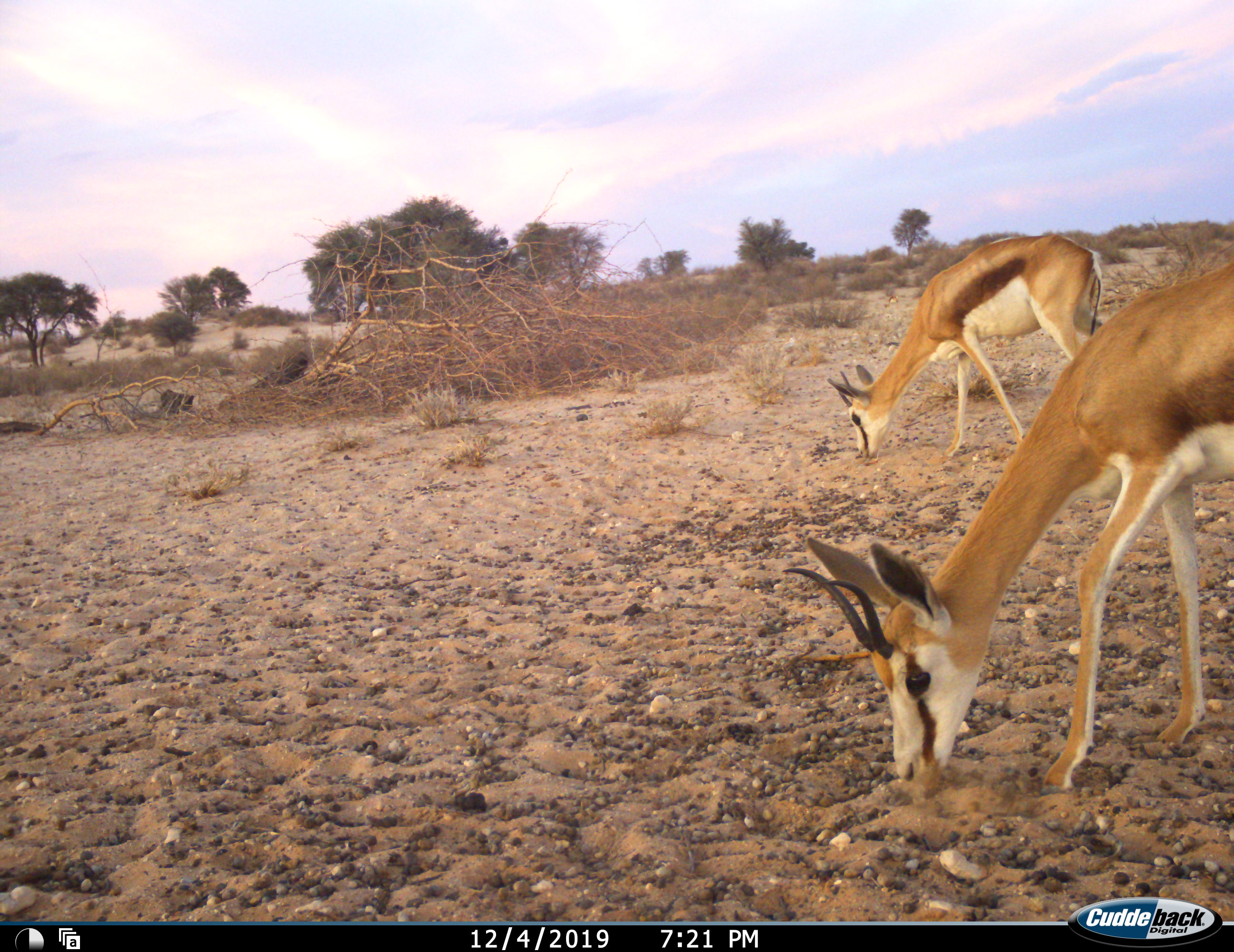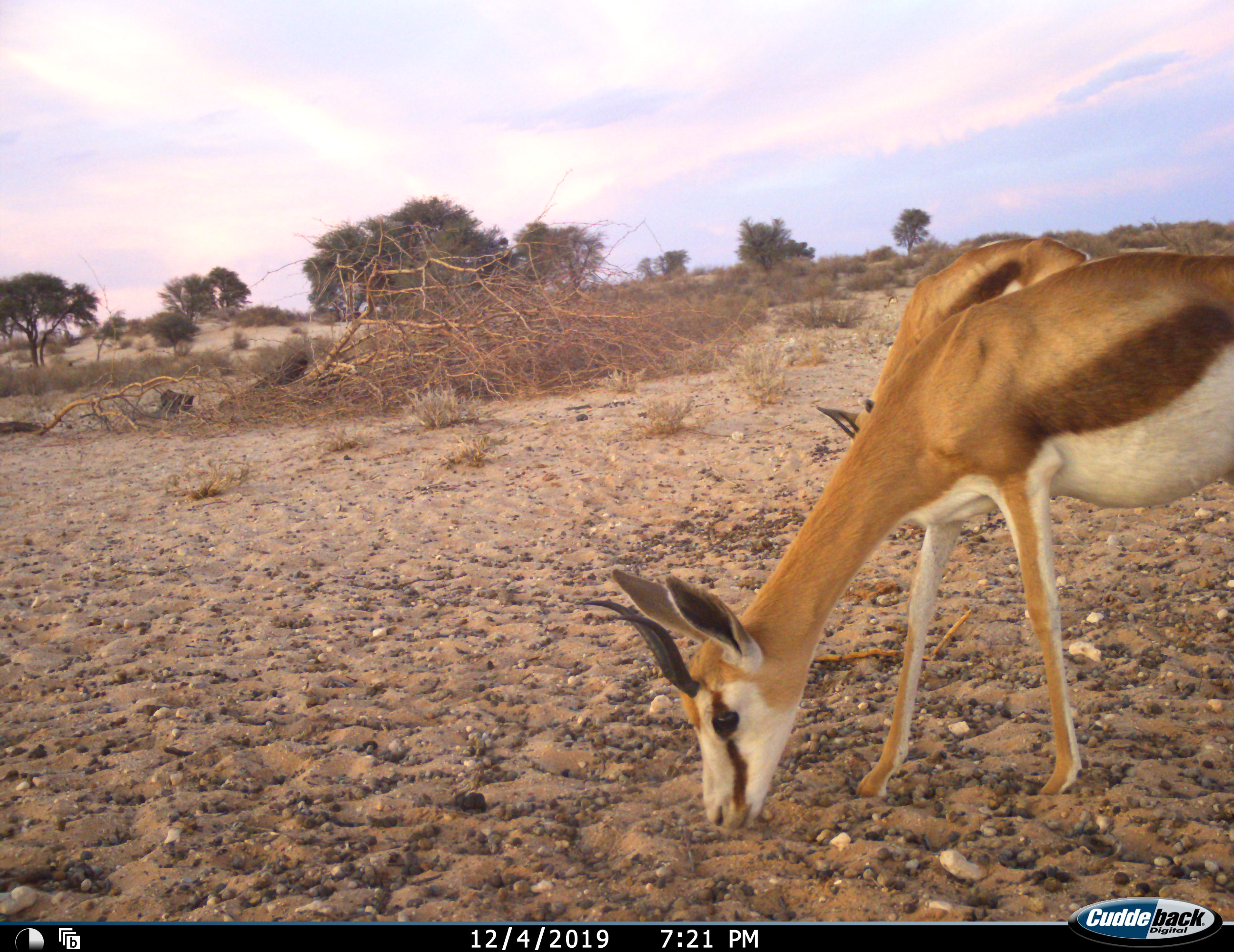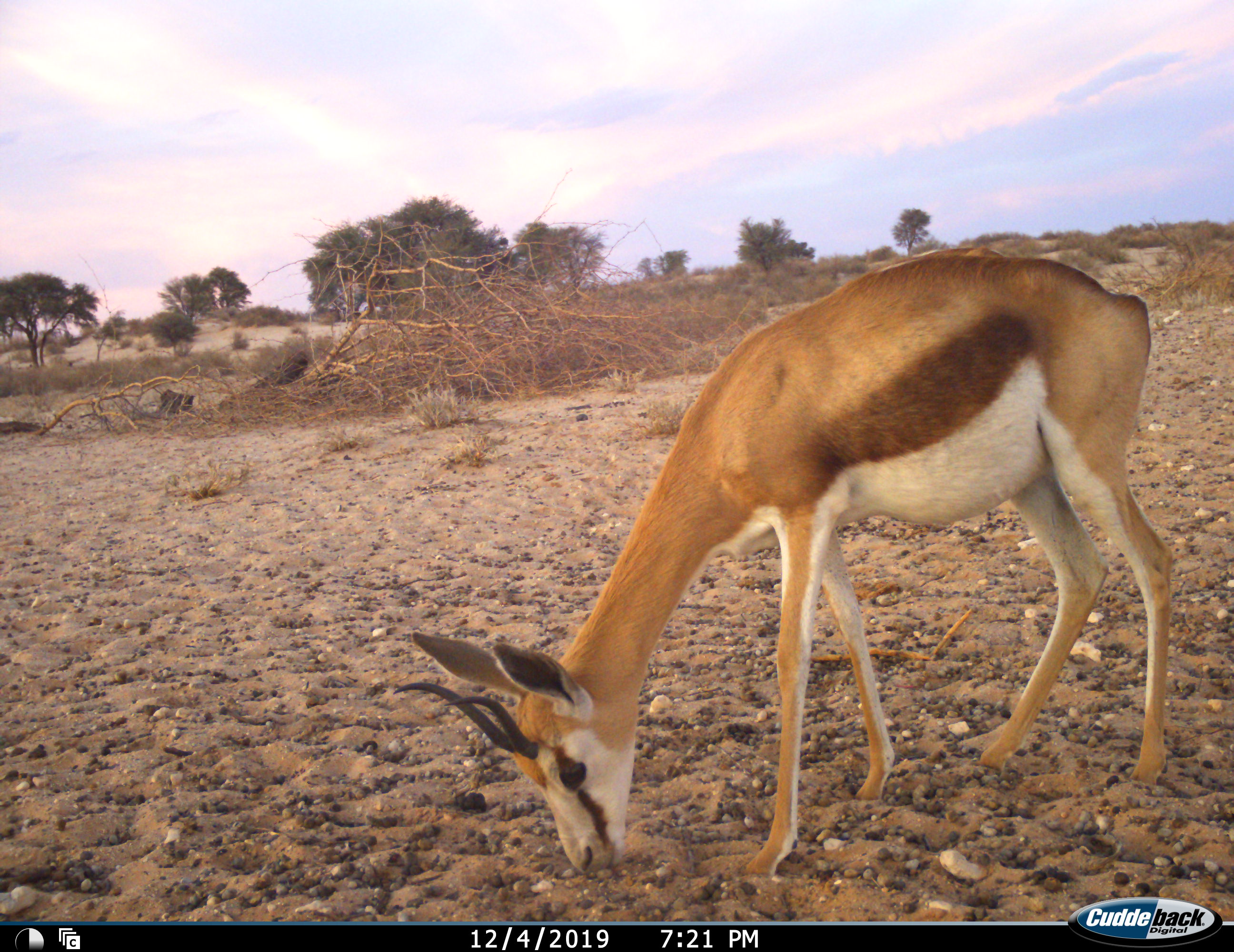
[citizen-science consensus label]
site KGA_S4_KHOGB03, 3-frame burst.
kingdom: Animalia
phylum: Chordata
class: Mammalia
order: Artiodactyla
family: Bovidae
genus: Antidorcas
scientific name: Antidorcas marsupialis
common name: springbok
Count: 2.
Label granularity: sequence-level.